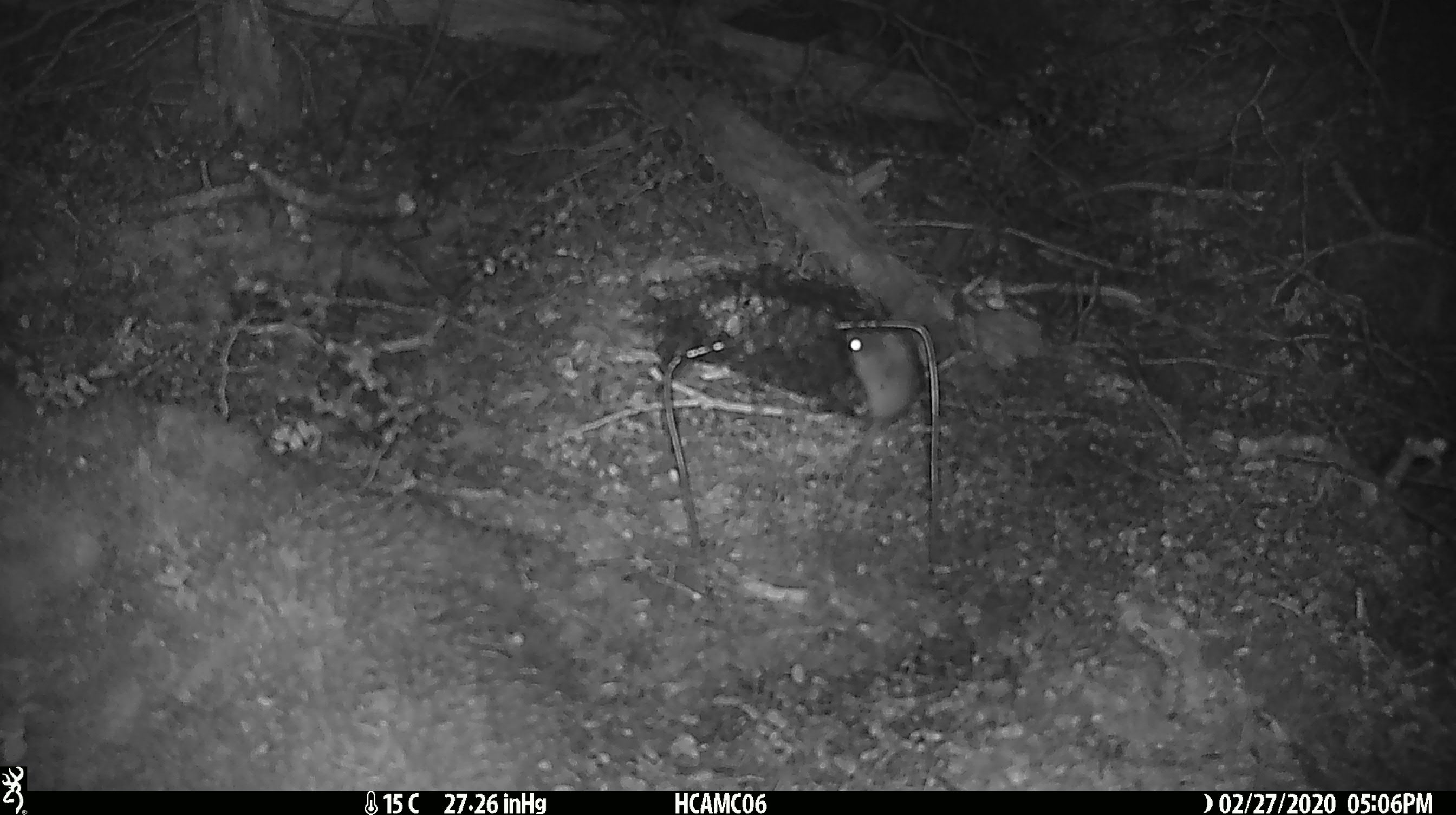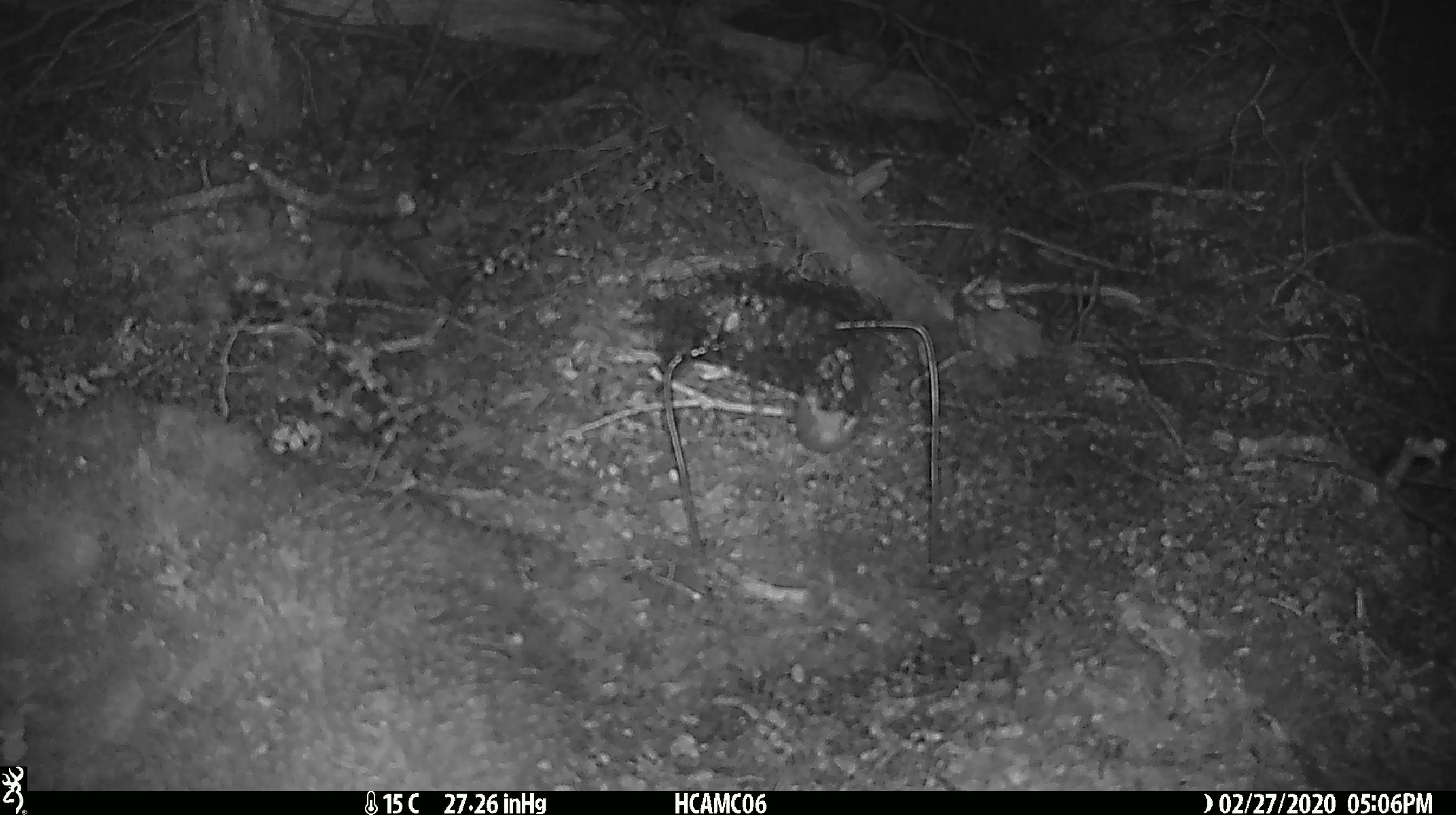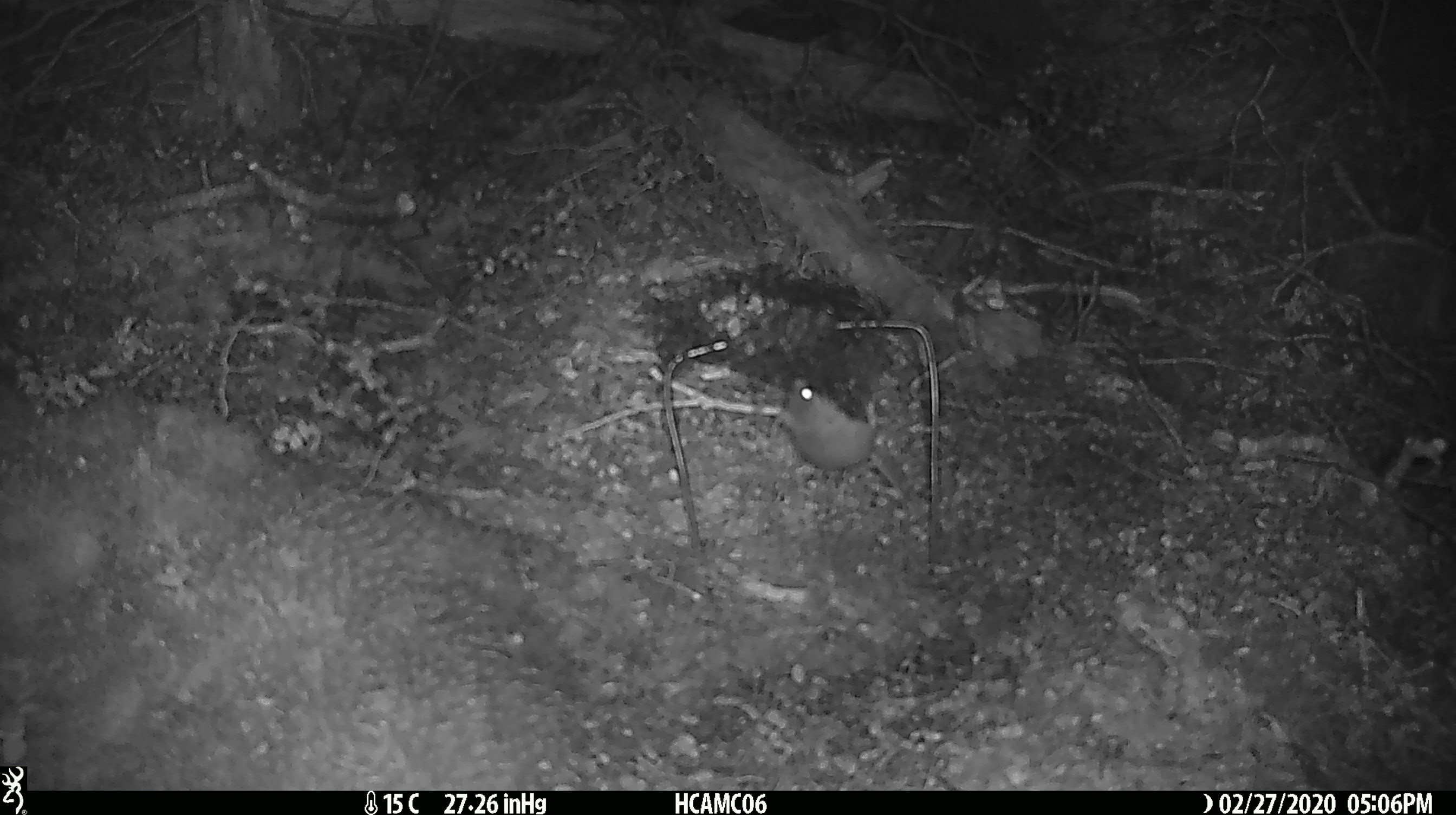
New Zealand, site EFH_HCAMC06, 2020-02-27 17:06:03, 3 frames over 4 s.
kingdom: Animalia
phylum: Chordata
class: Mammalia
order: Rodentia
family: Muridae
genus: Mus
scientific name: Mus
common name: mouse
Mouse (Mus).